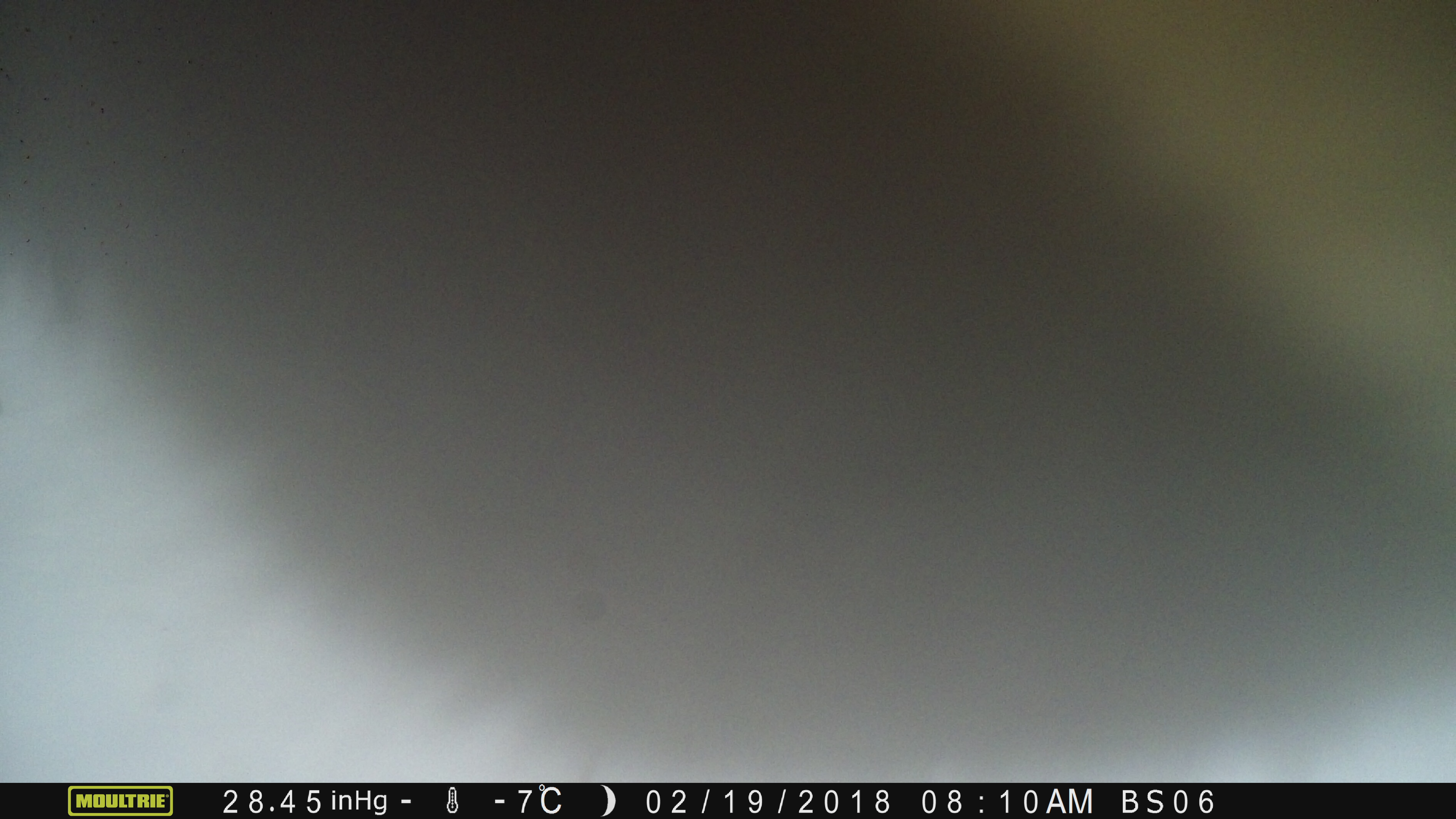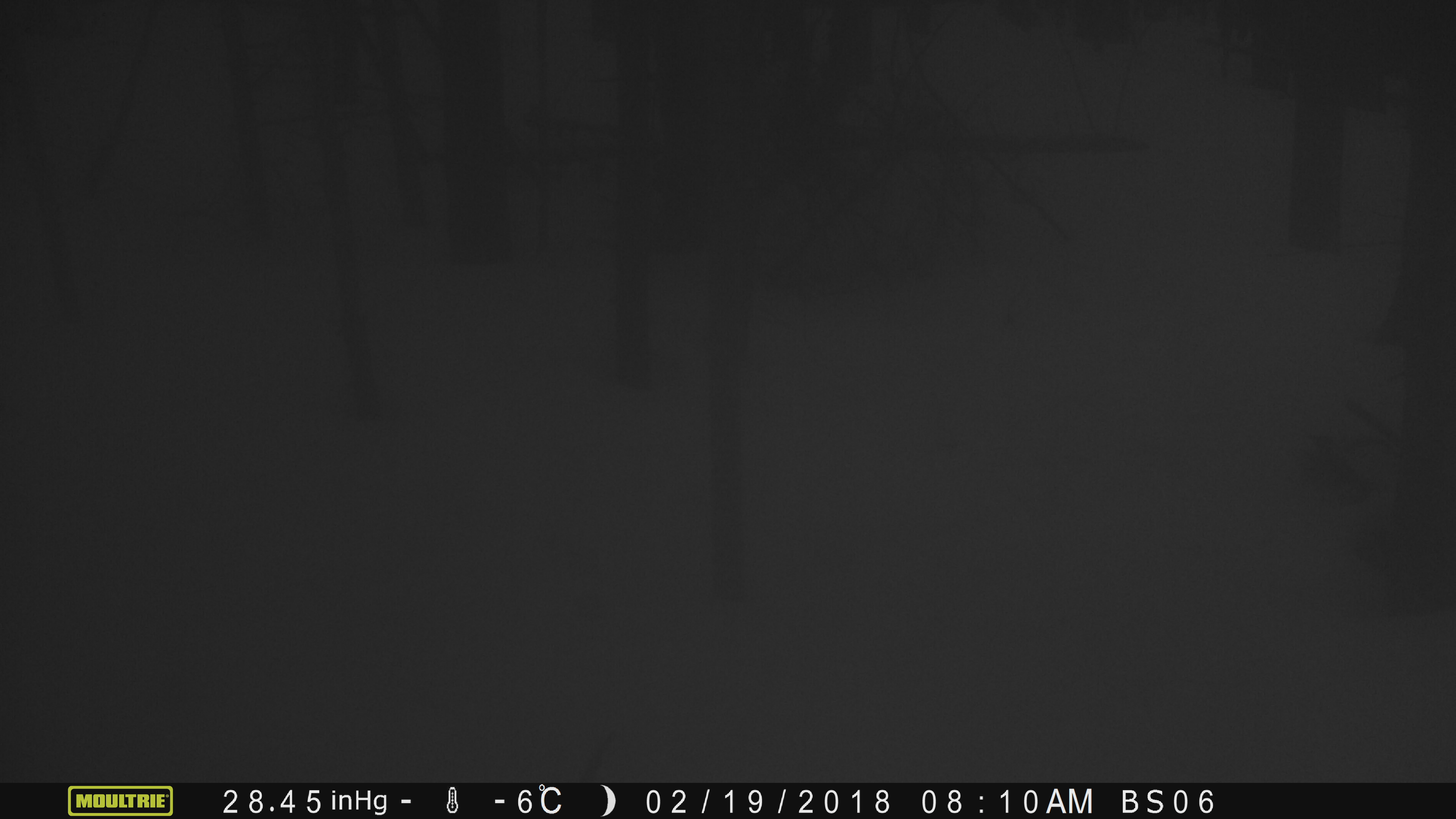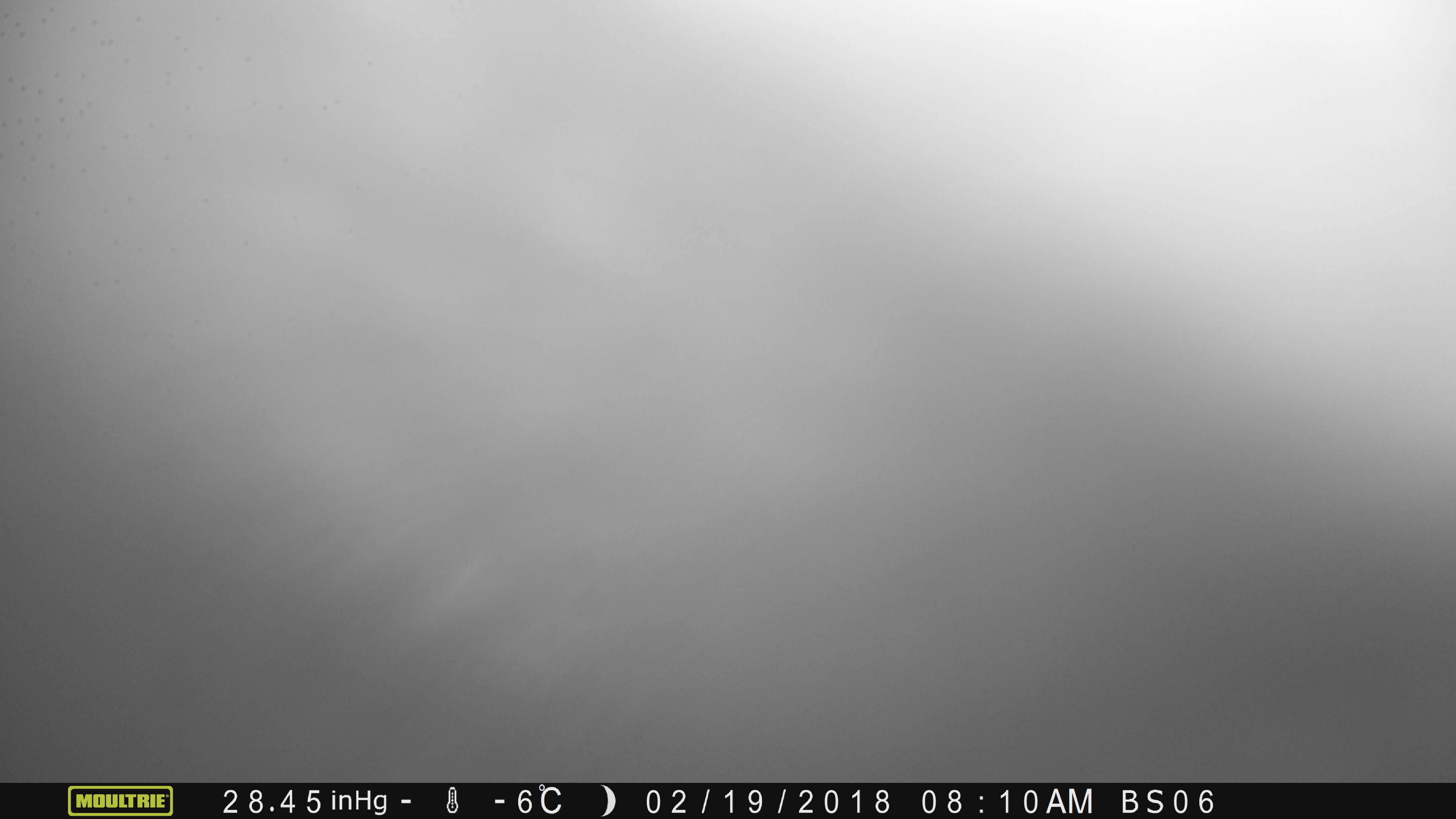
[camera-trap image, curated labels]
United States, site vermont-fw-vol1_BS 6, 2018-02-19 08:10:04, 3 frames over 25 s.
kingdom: Animalia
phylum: Chordata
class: Mammalia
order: Artiodactyla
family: Cervidae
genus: Alces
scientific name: Alces alces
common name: moose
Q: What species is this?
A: Moose (Alces alces).